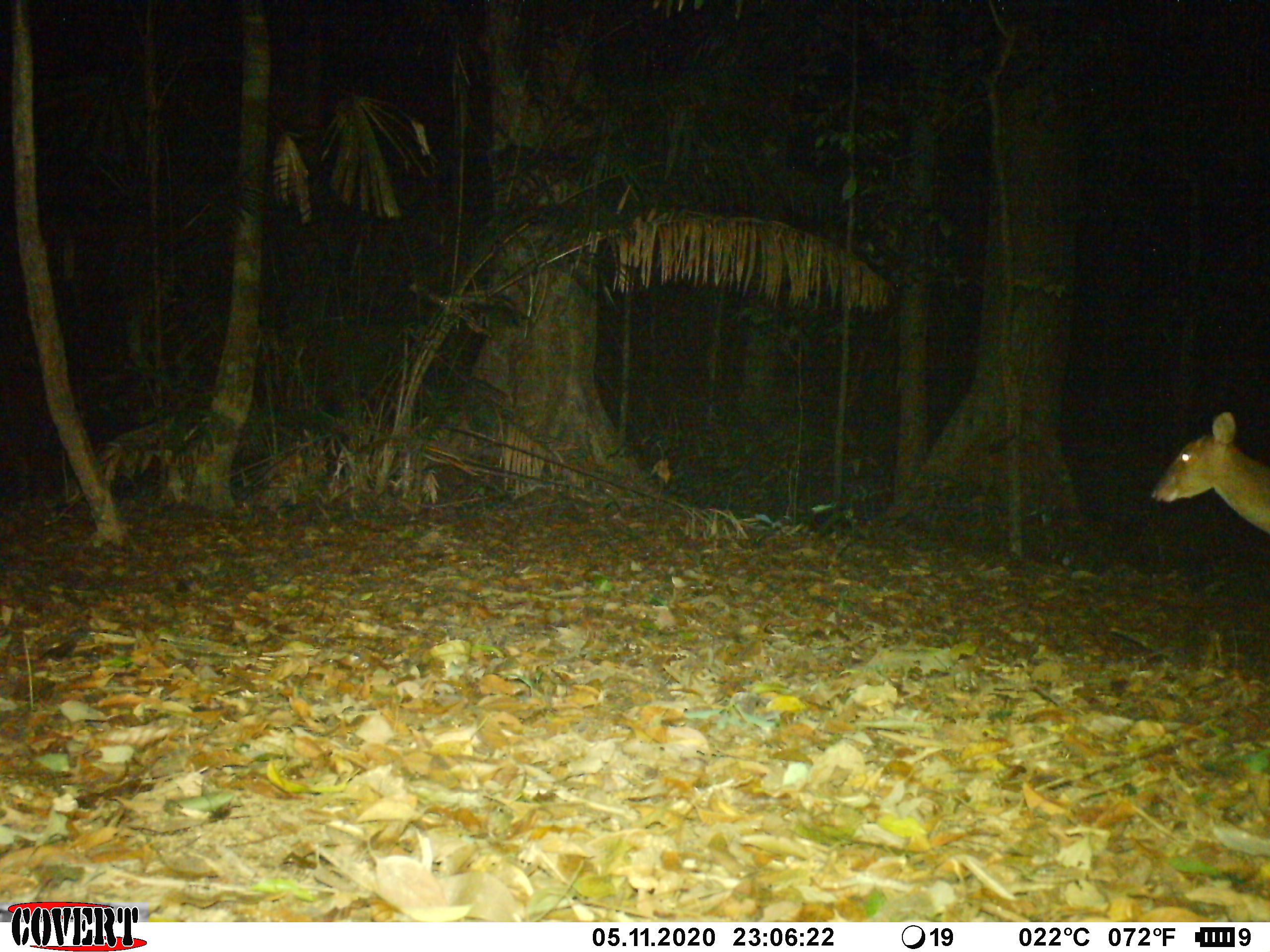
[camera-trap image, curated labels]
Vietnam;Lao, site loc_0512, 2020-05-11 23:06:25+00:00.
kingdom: Animalia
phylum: Chordata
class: Mammalia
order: Artiodactyla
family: Cervidae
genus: Muntiacus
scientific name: Muntiacus vuquangensis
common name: large-antlered muntjac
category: large antlered muntjac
Large antlered muntjac (large-antlered muntjac) (Muntiacus vuquangensis). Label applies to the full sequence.